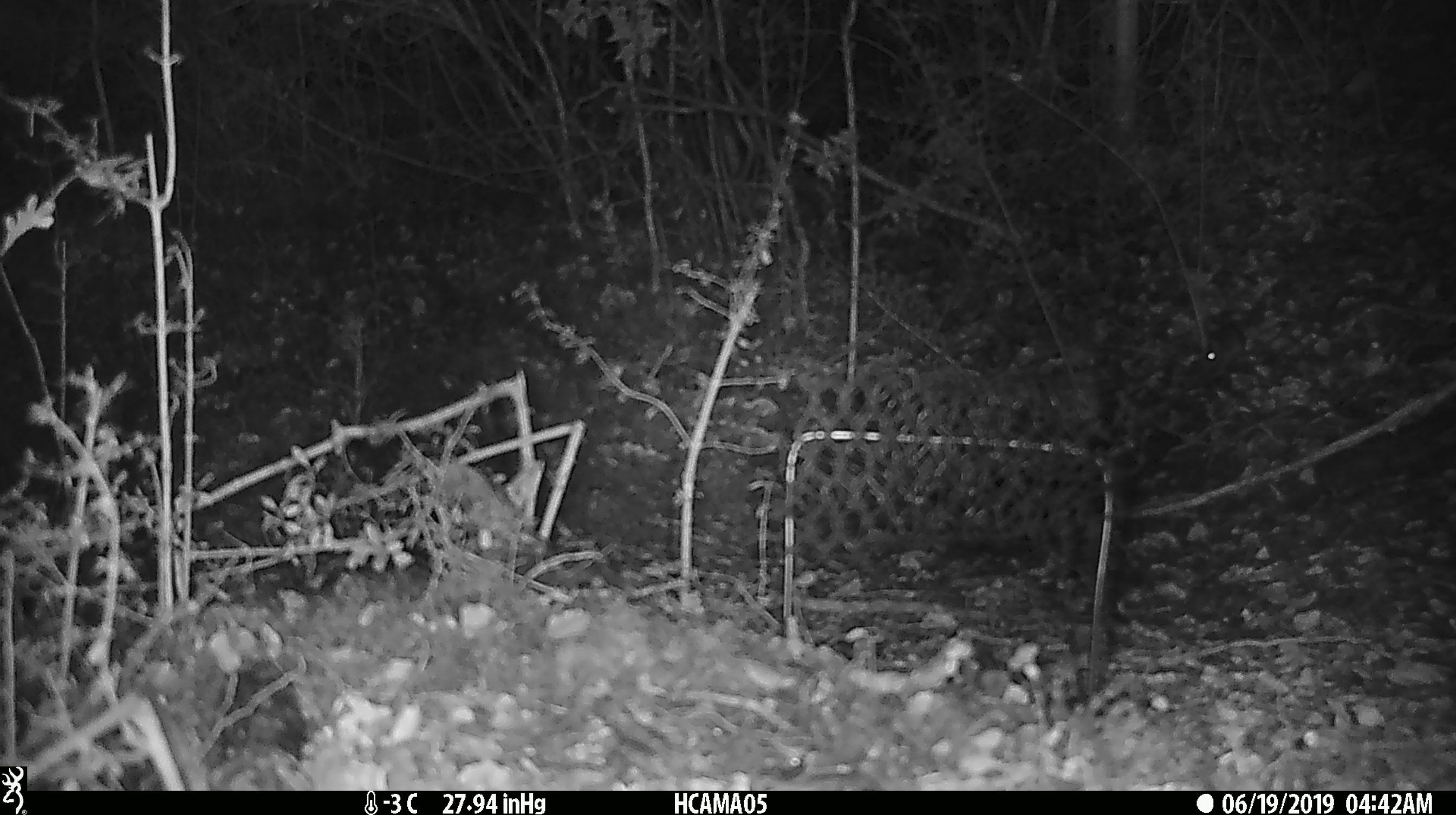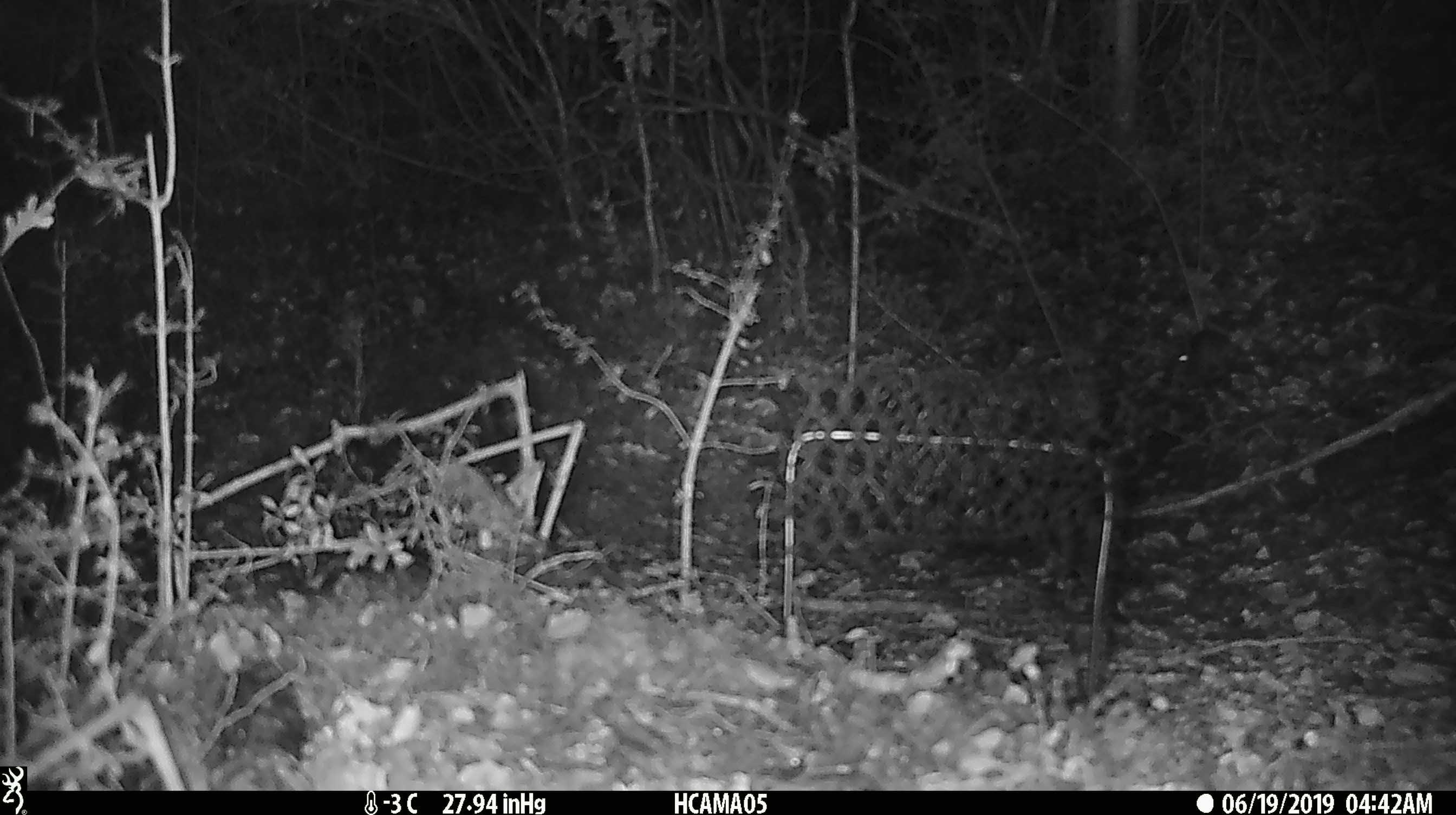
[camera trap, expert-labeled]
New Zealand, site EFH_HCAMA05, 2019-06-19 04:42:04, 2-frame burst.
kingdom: Animalia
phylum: Chordata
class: Mammalia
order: Rodentia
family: Muridae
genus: Mus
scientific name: Mus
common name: mouse